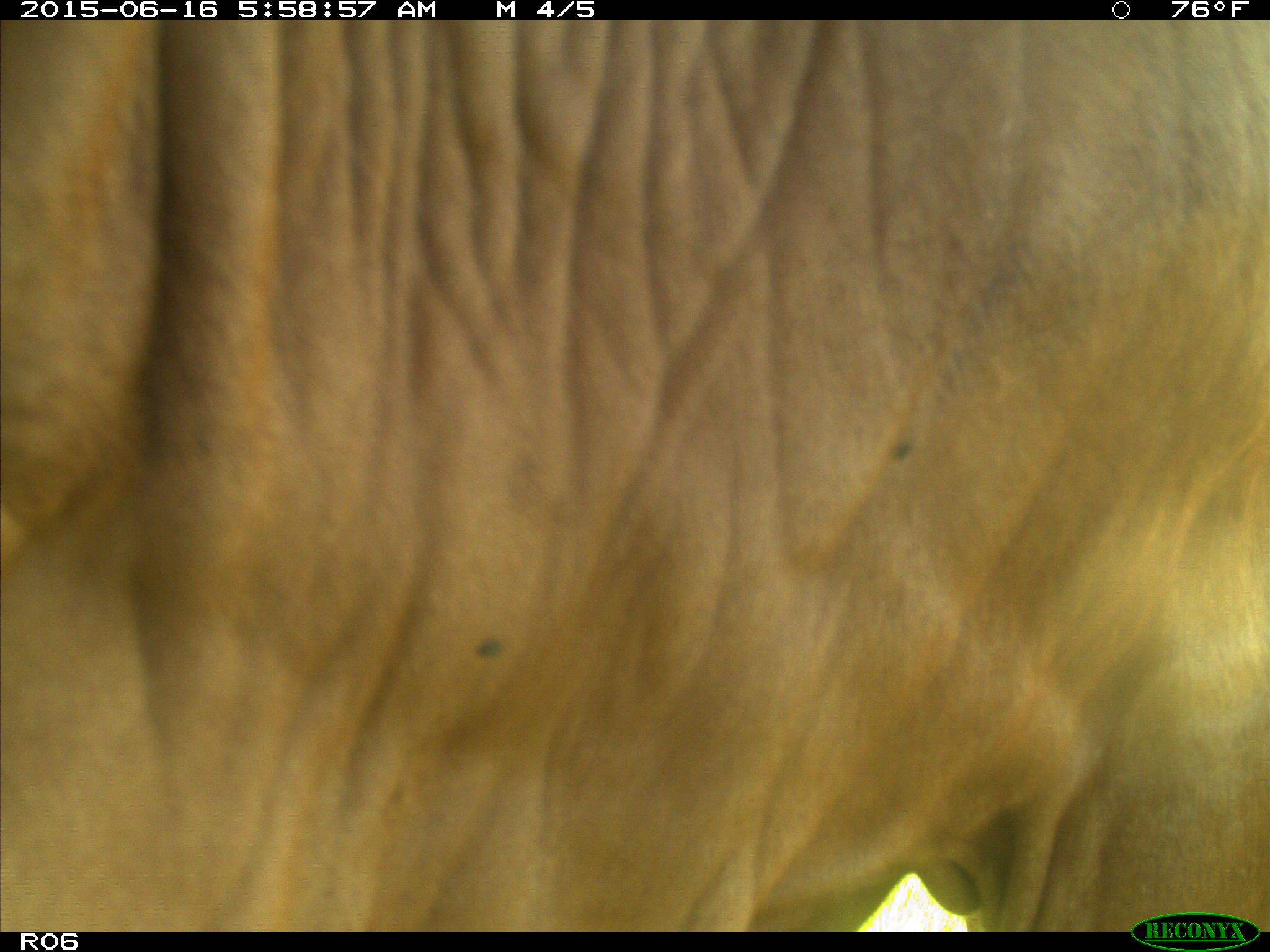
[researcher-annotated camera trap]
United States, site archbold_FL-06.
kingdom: Animalia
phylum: Chordata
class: Mammalia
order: Artiodactyla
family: Bovidae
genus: Bos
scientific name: Bos taurus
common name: domestic cow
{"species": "Bos taurus (domestic cow)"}